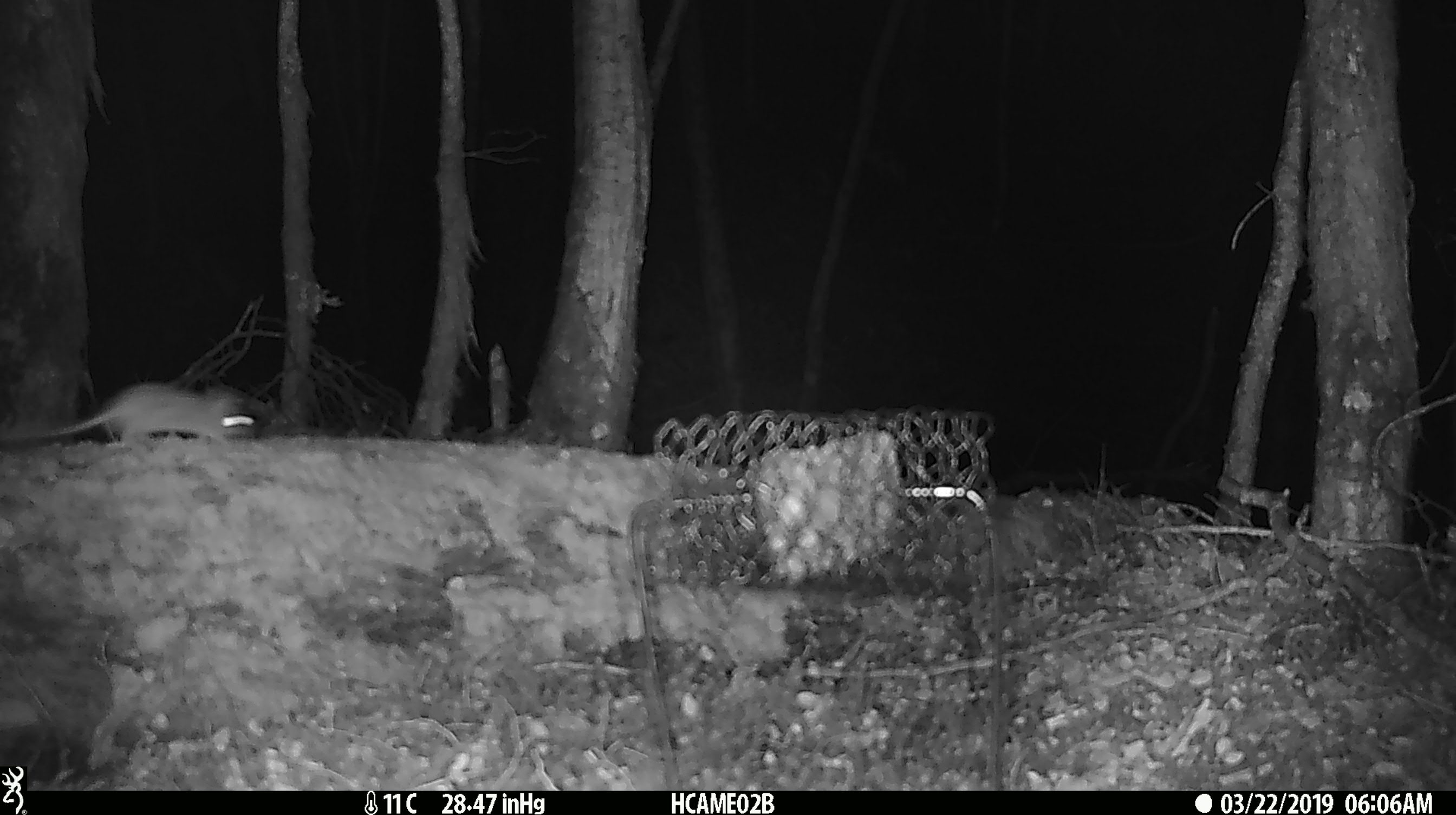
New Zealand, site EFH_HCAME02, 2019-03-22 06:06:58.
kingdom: Animalia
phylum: Chordata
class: Mammalia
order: Rodentia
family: Muridae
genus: Mus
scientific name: Mus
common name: mouse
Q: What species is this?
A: Mouse (Mus).